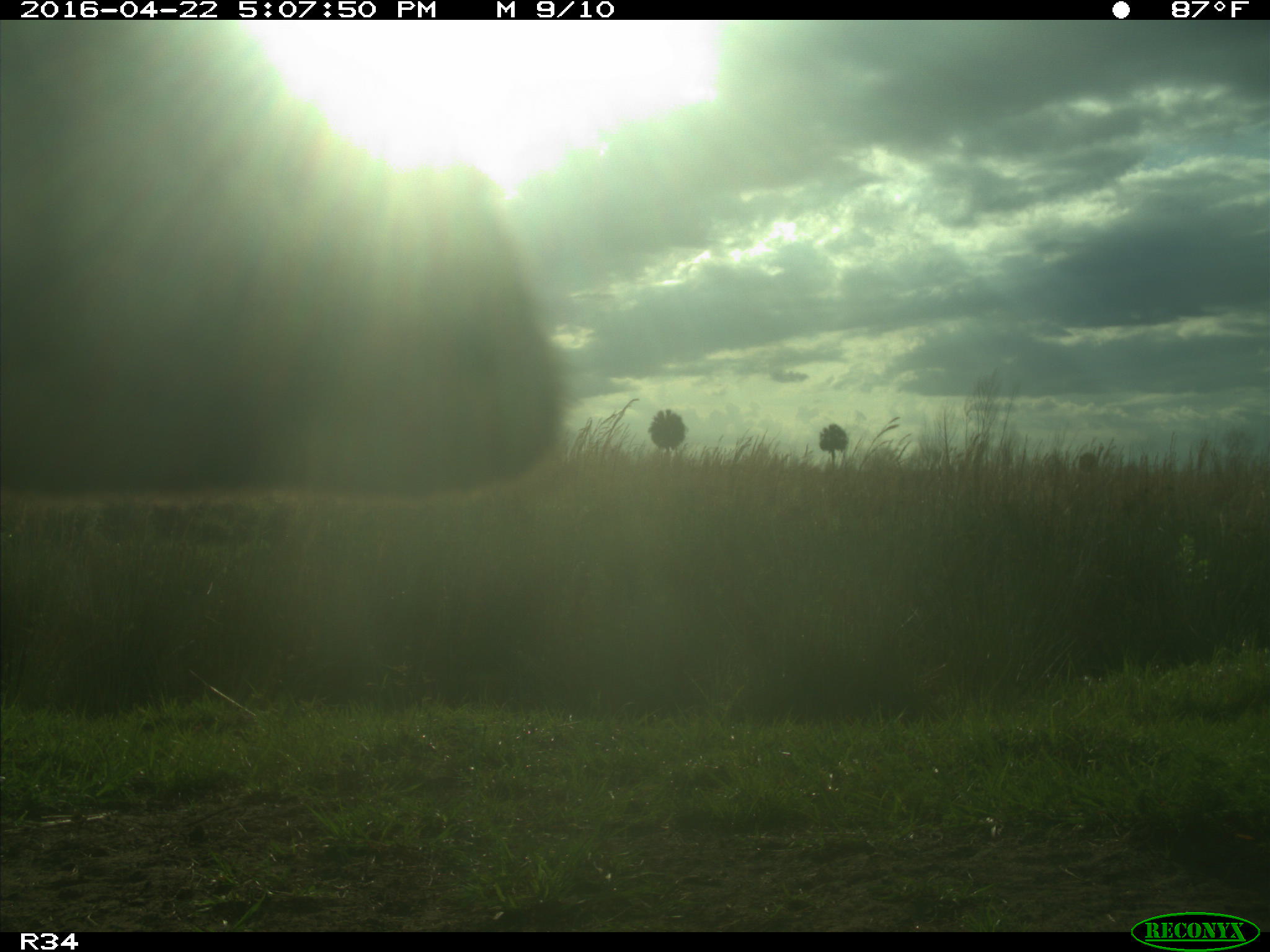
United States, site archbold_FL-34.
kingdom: Animalia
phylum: Chordata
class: Mammalia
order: Artiodactyla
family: Bovidae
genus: Bos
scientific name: Bos taurus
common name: domestic cow